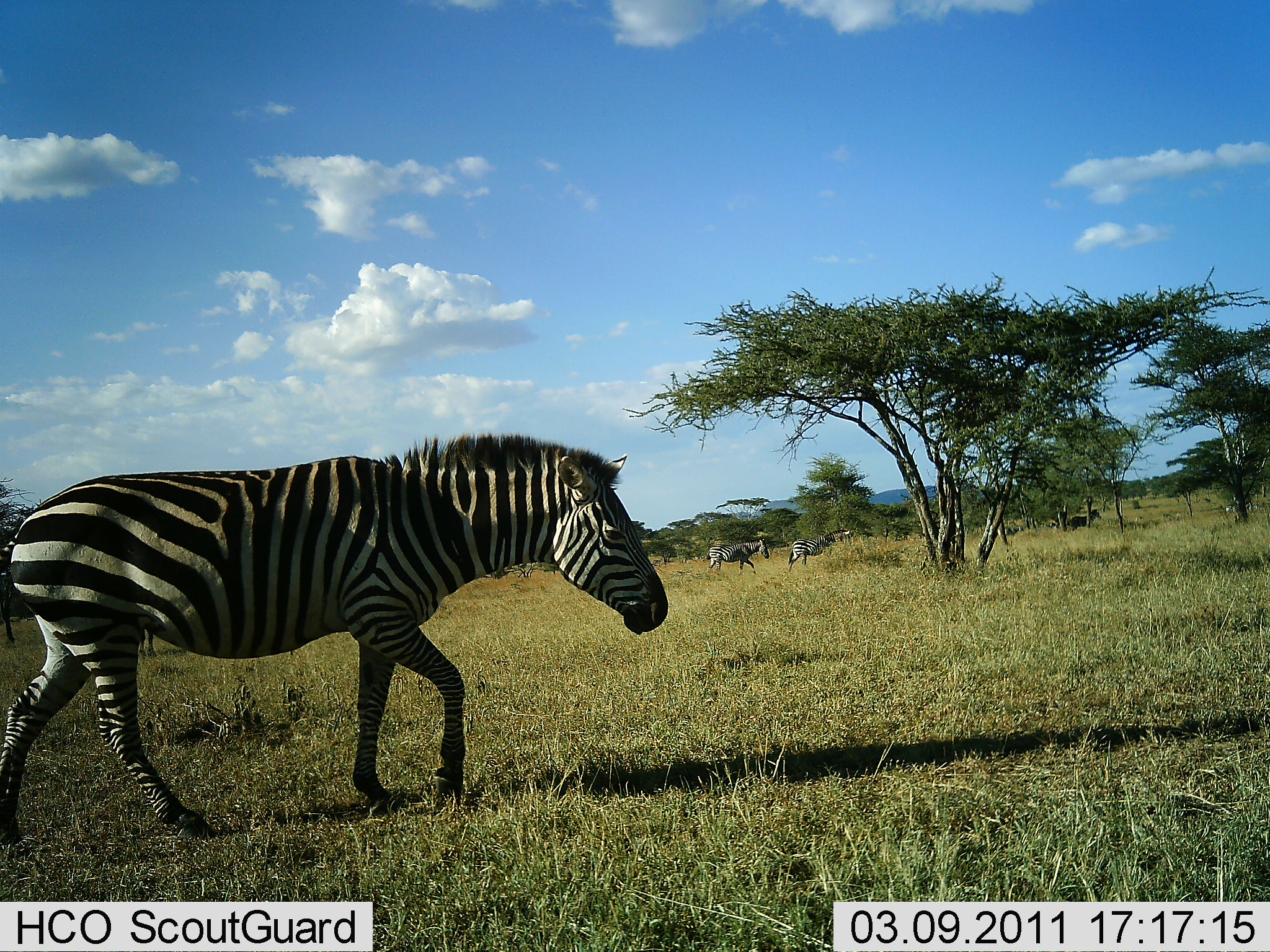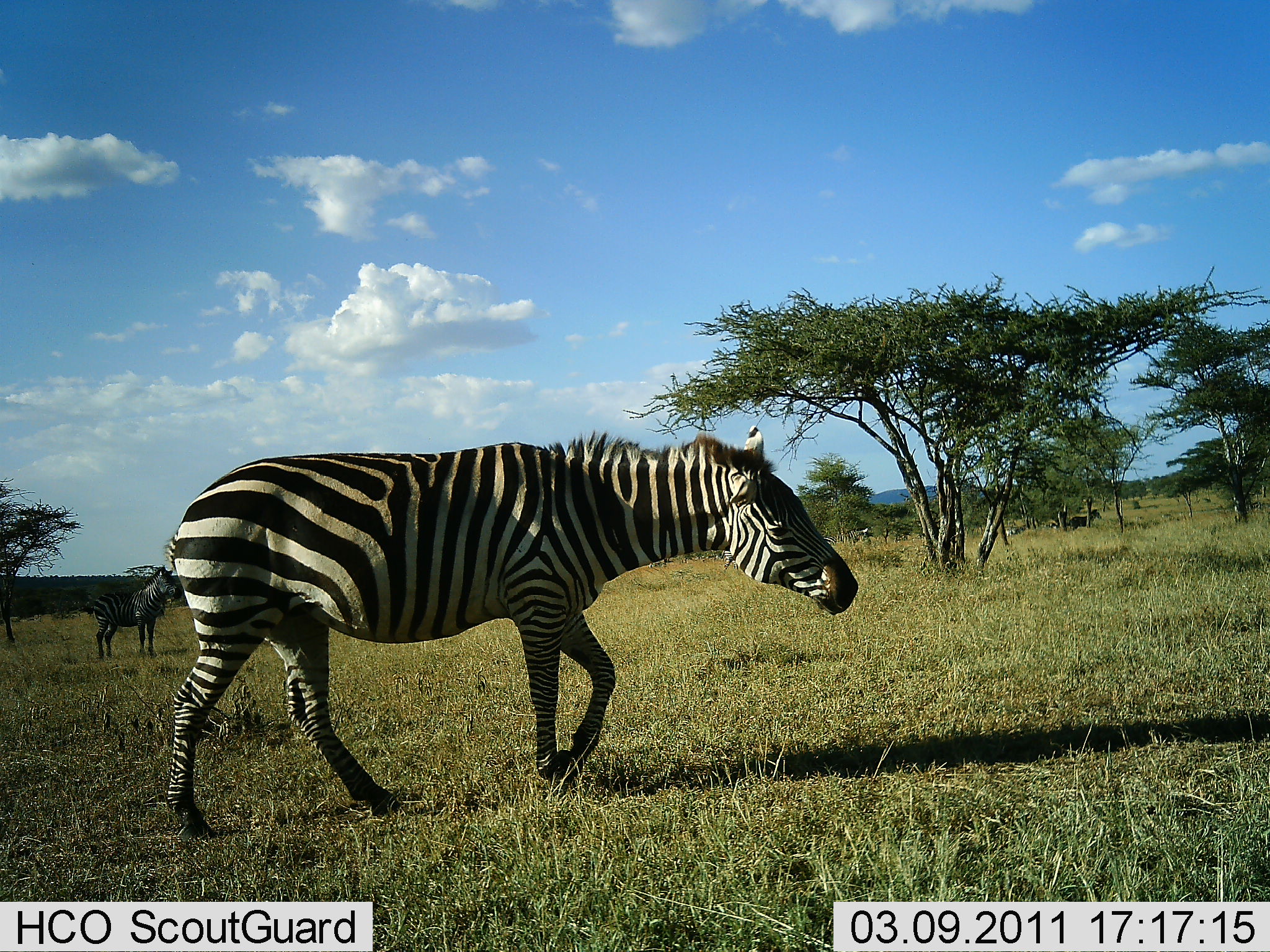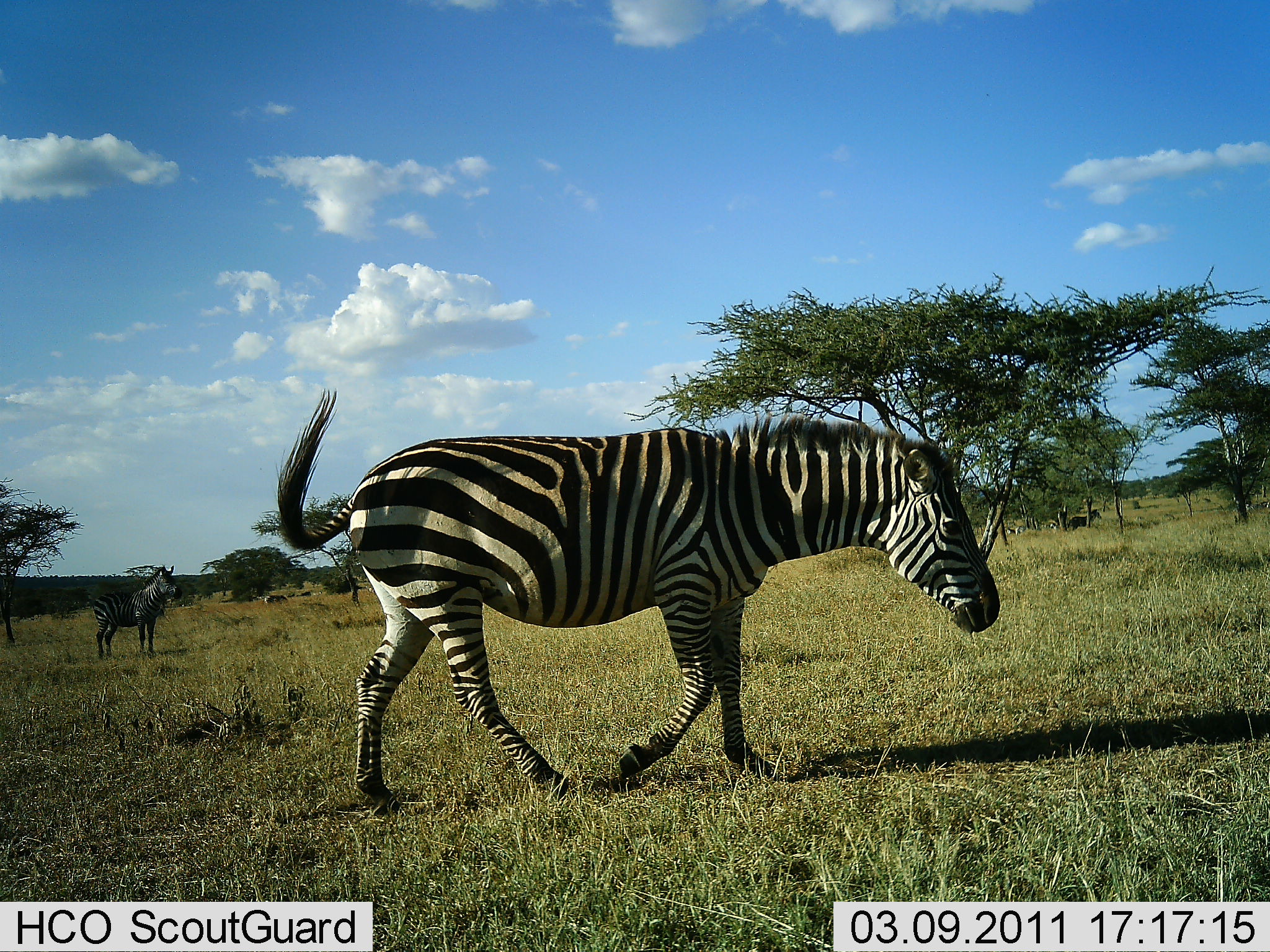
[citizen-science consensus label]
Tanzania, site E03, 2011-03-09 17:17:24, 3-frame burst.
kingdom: Animalia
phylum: Chordata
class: Mammalia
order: Perissodactyla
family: Equidae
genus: Equus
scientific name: Equus quagga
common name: plains zebra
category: zebra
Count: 3.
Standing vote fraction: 40%.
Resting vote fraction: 0%.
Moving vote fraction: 80%.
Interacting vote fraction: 0%.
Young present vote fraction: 0%.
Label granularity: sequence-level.